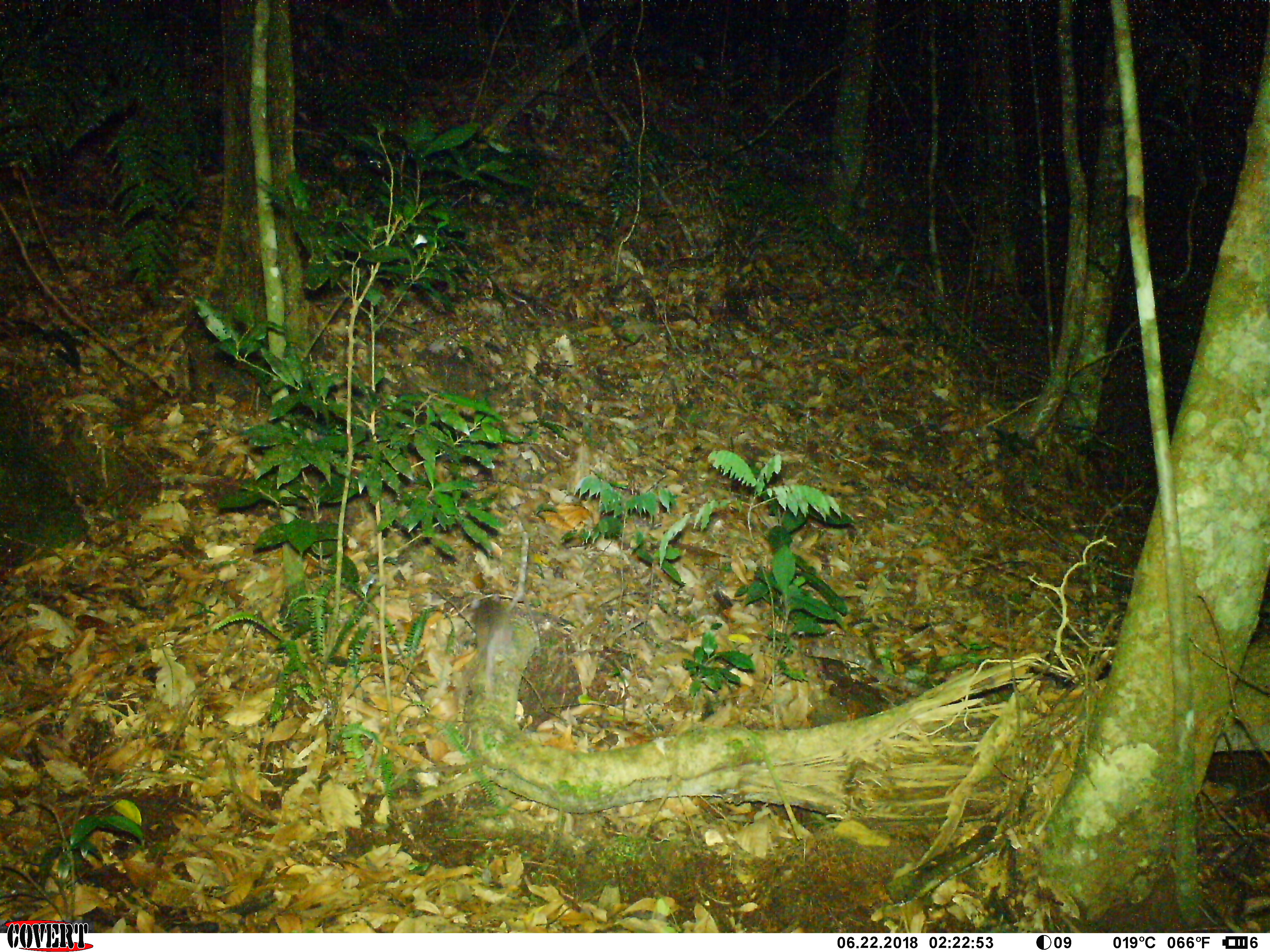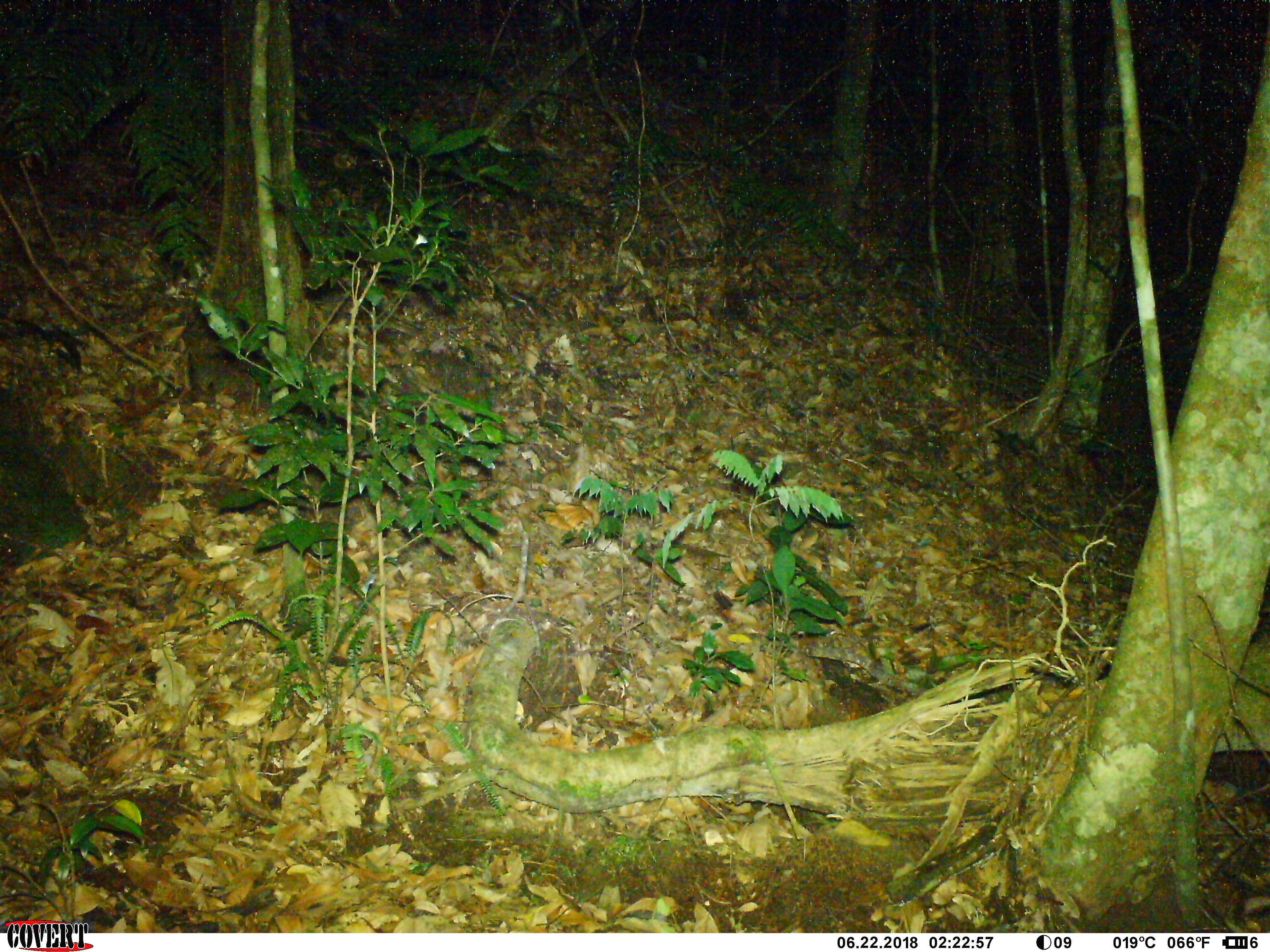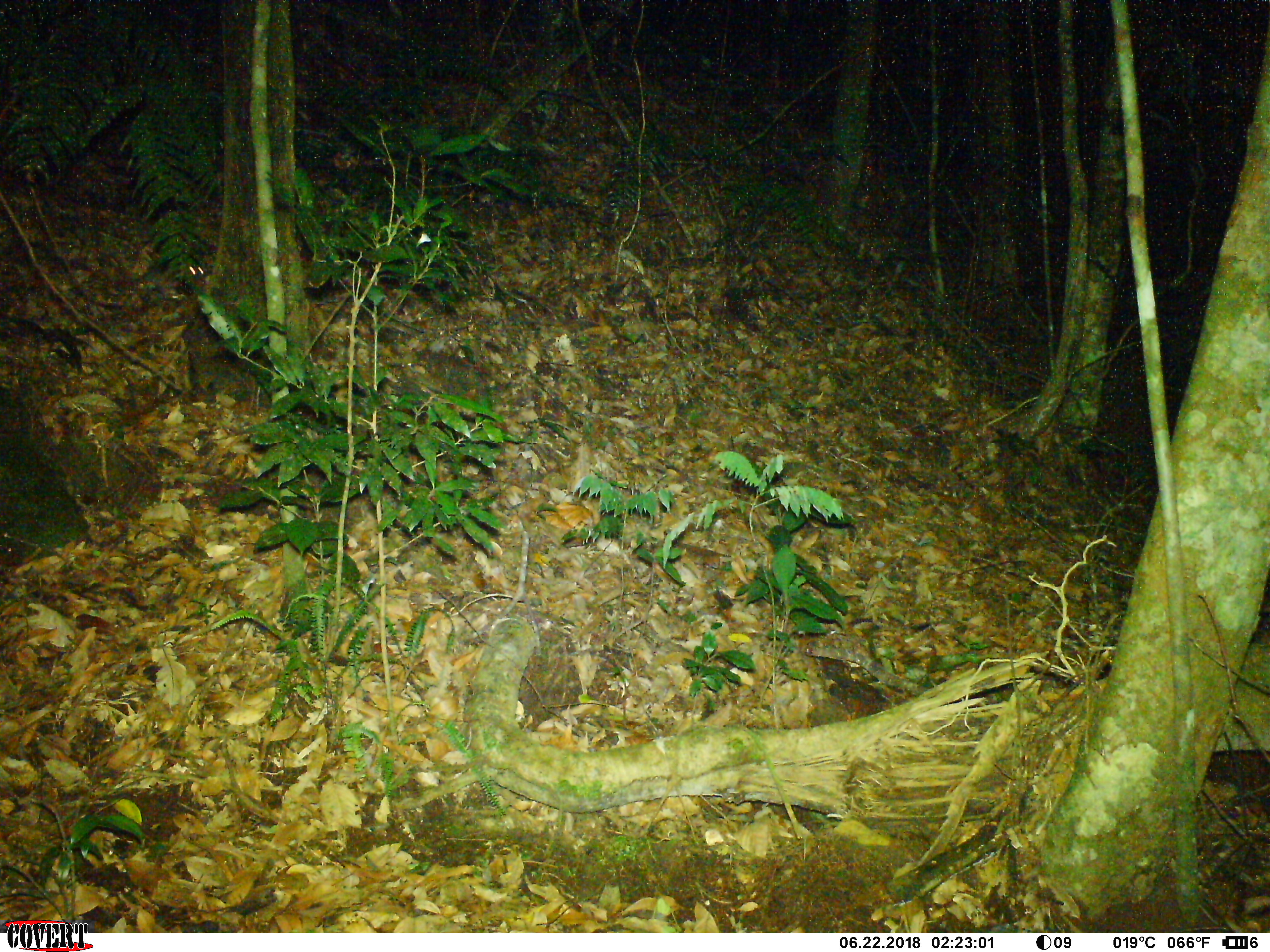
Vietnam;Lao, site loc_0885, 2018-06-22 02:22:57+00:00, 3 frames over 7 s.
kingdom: Animalia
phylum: Chordata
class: Mammalia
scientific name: Mammalia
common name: mammal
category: unidentified small mammal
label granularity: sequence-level